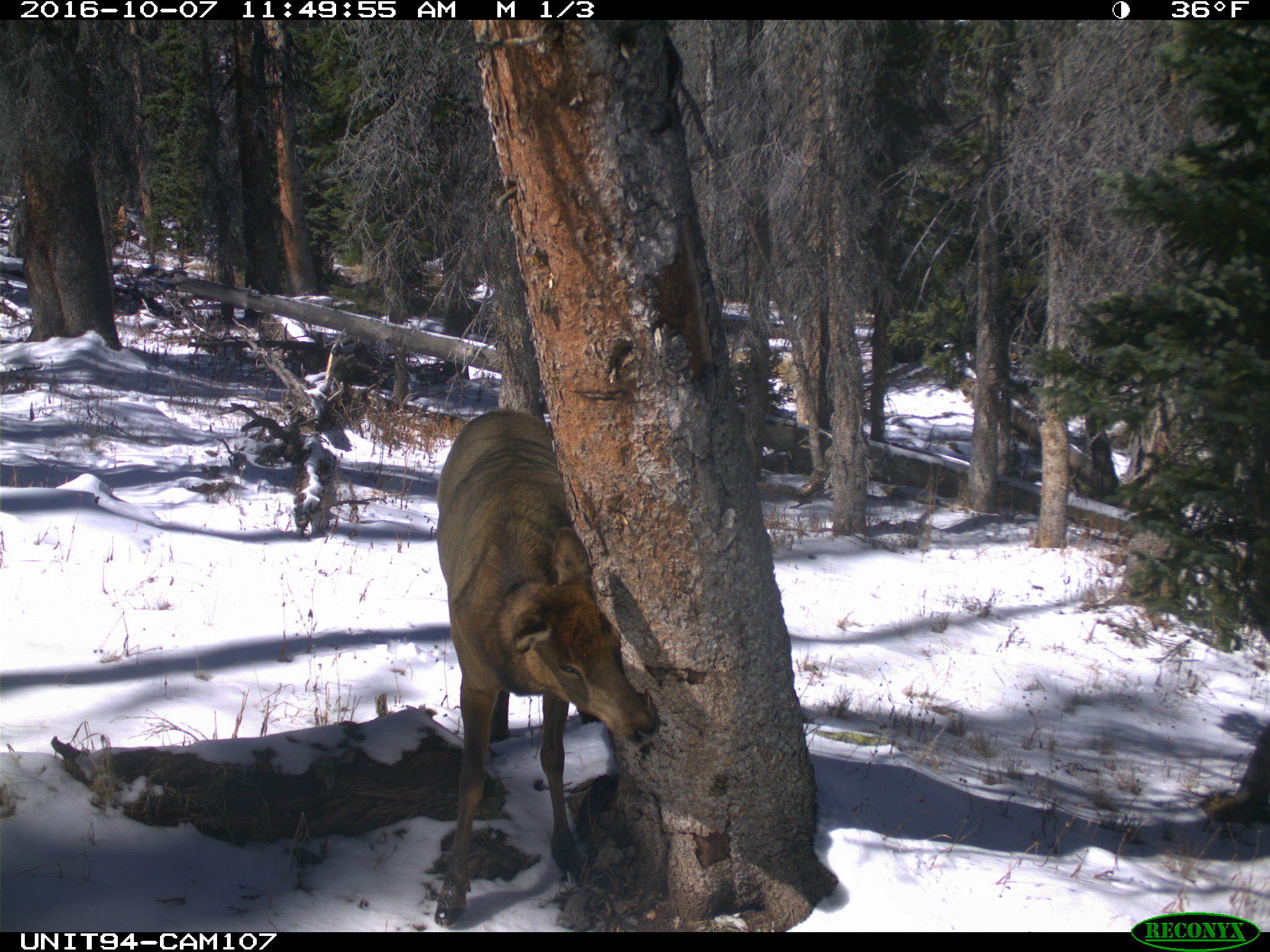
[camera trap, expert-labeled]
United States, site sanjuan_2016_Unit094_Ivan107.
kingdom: Animalia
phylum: Chordata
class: Mammalia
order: Artiodactyla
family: Cervidae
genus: Cervus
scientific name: Cervus elaphus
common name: red deer